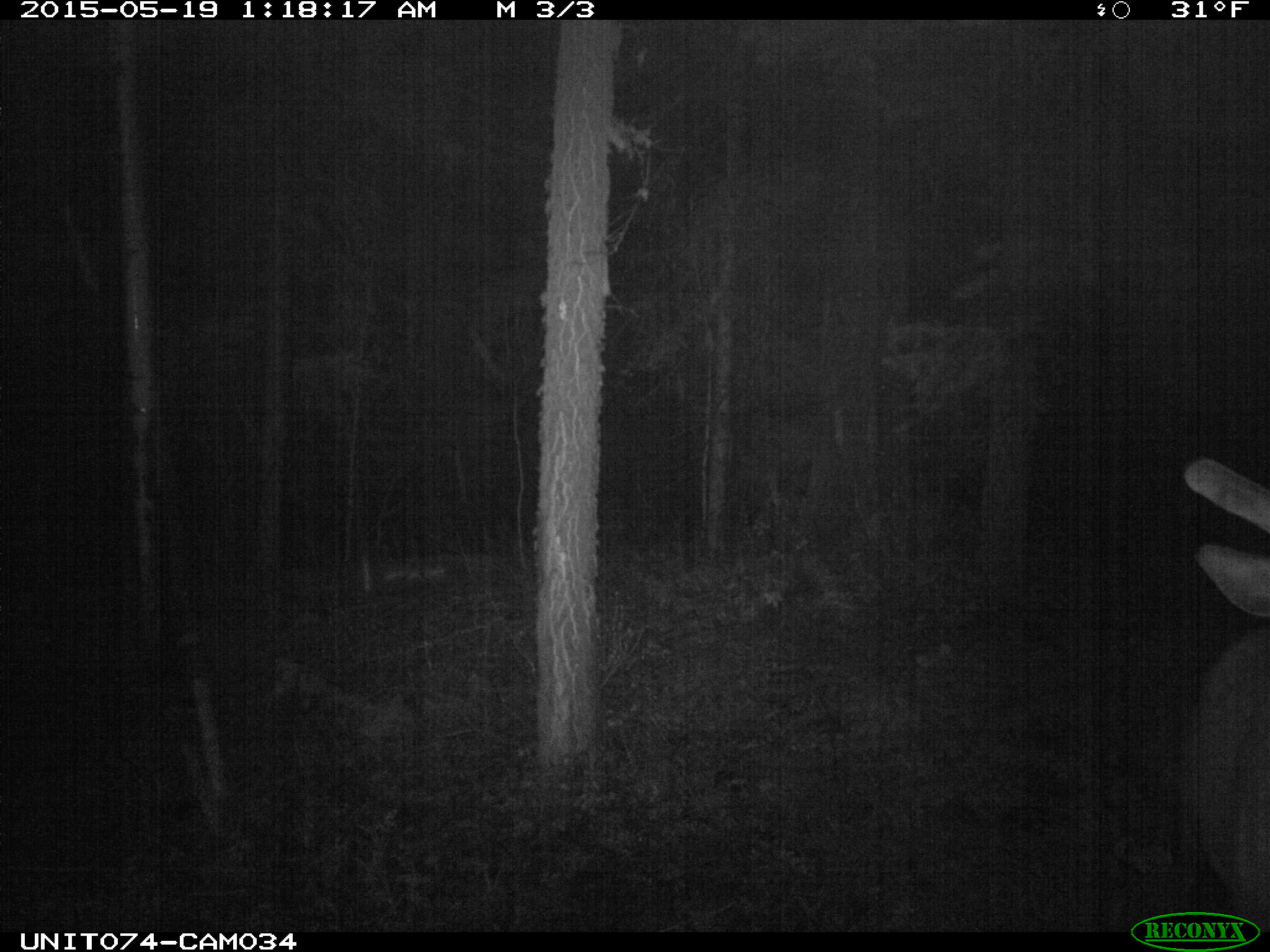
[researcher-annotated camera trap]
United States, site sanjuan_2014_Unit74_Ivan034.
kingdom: Animalia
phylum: Chordata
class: Mammalia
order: Artiodactyla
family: Cervidae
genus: Cervus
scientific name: Cervus elaphus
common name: red deer